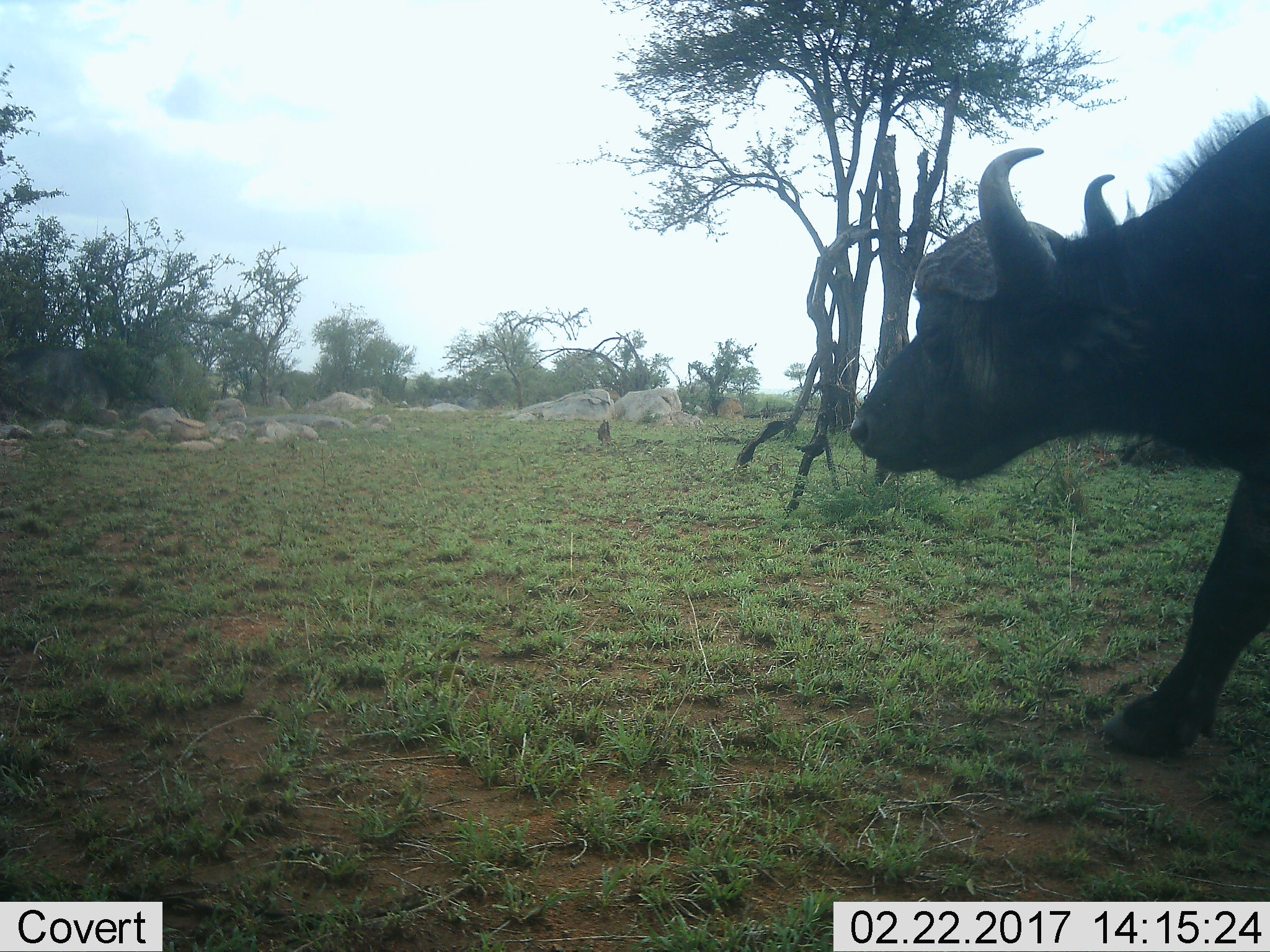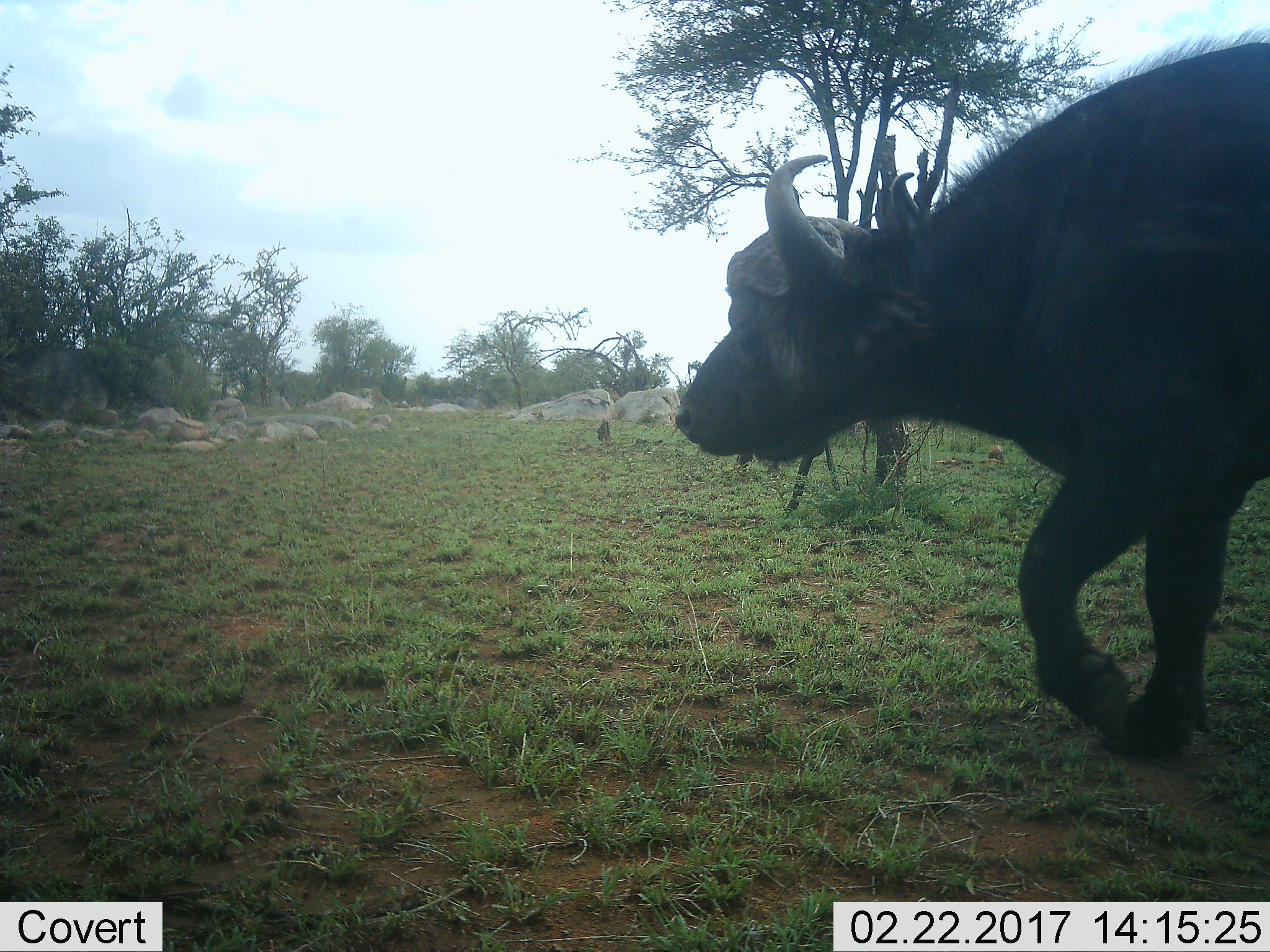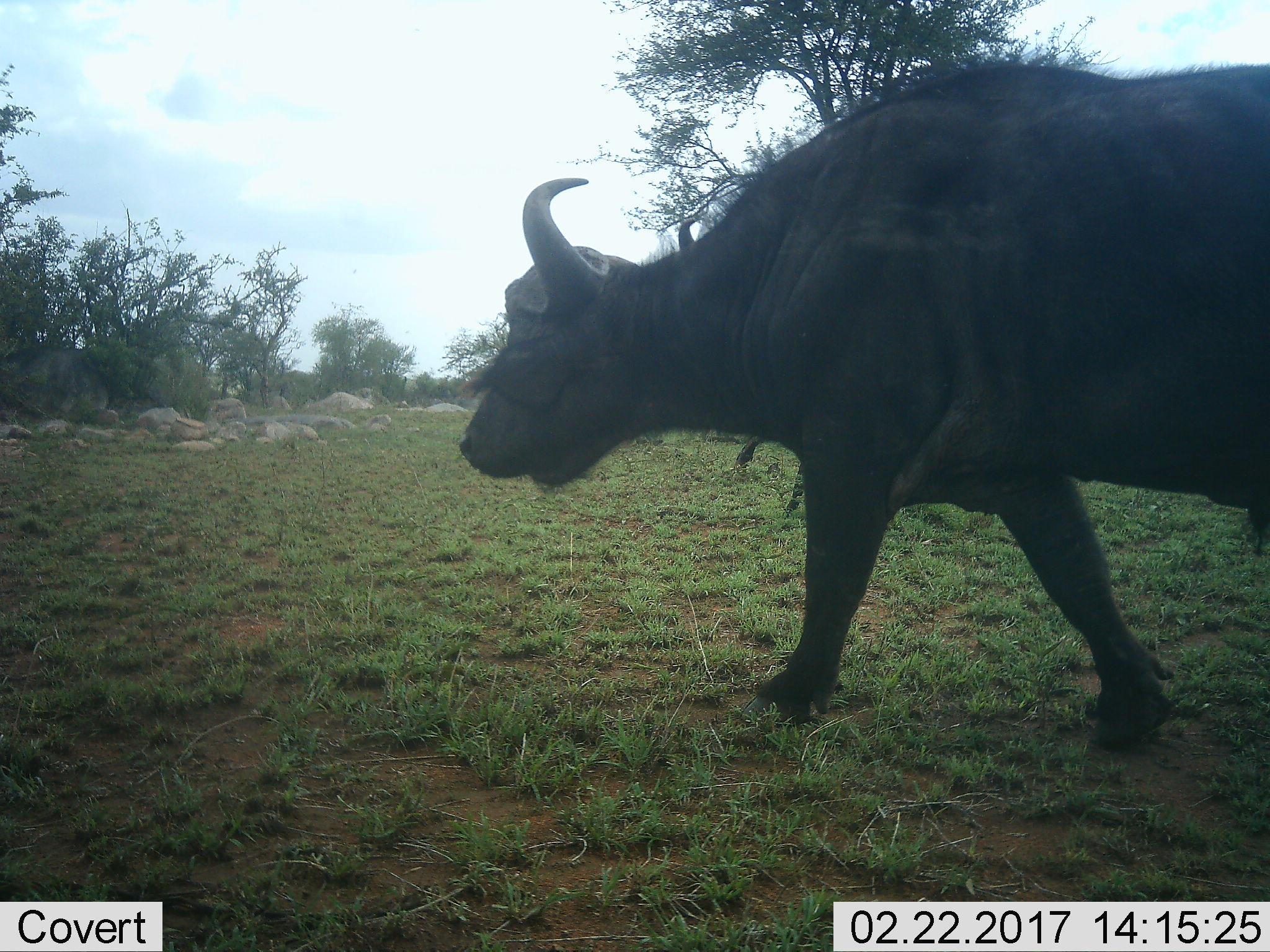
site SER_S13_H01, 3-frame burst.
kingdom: Animalia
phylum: Chordata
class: Mammalia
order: Artiodactyla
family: Bovidae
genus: Syncerus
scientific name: Syncerus caffer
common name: african buffalo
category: buffalo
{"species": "buffalo (african buffalo) (Syncerus caffer)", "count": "1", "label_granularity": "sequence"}